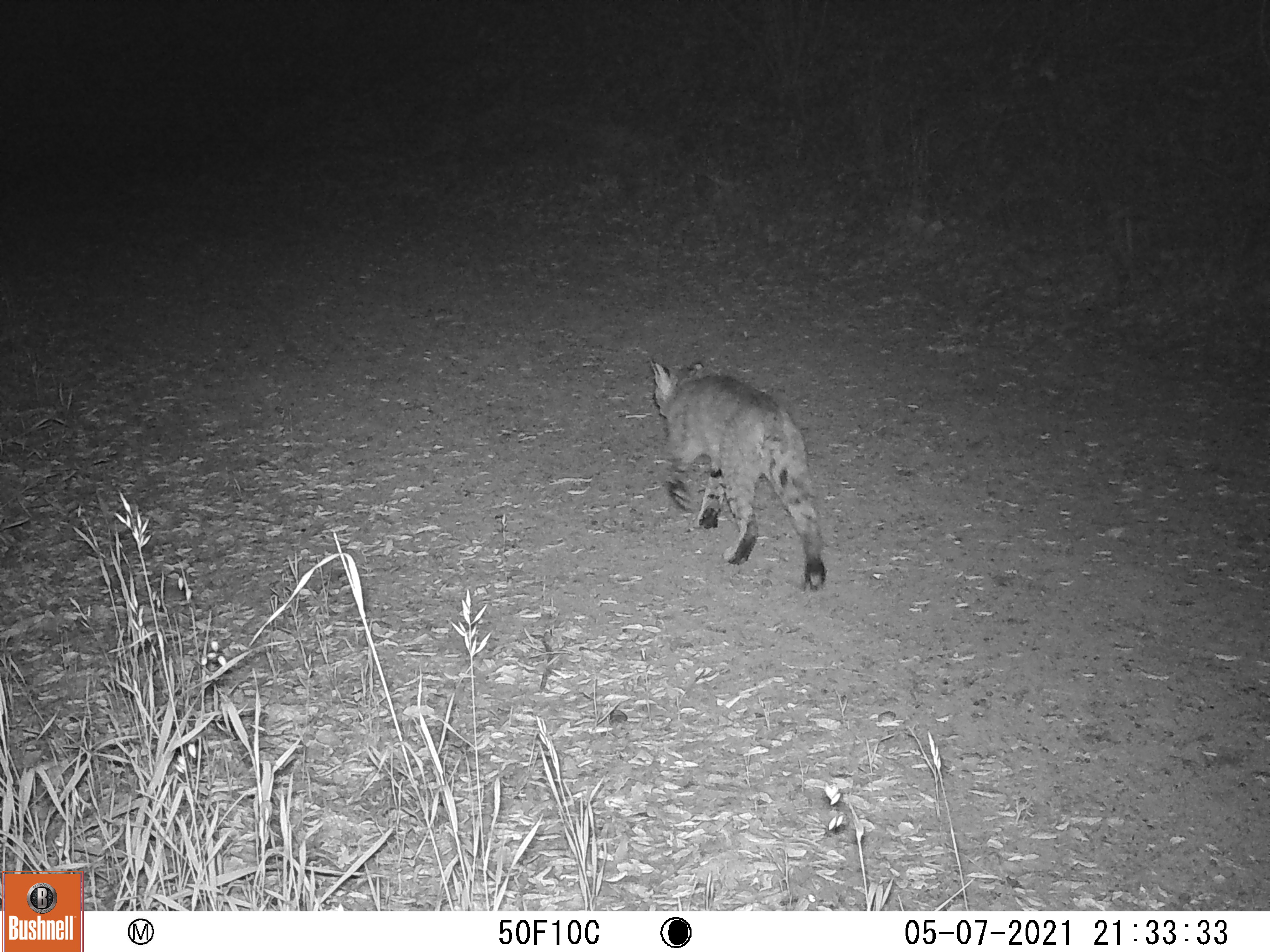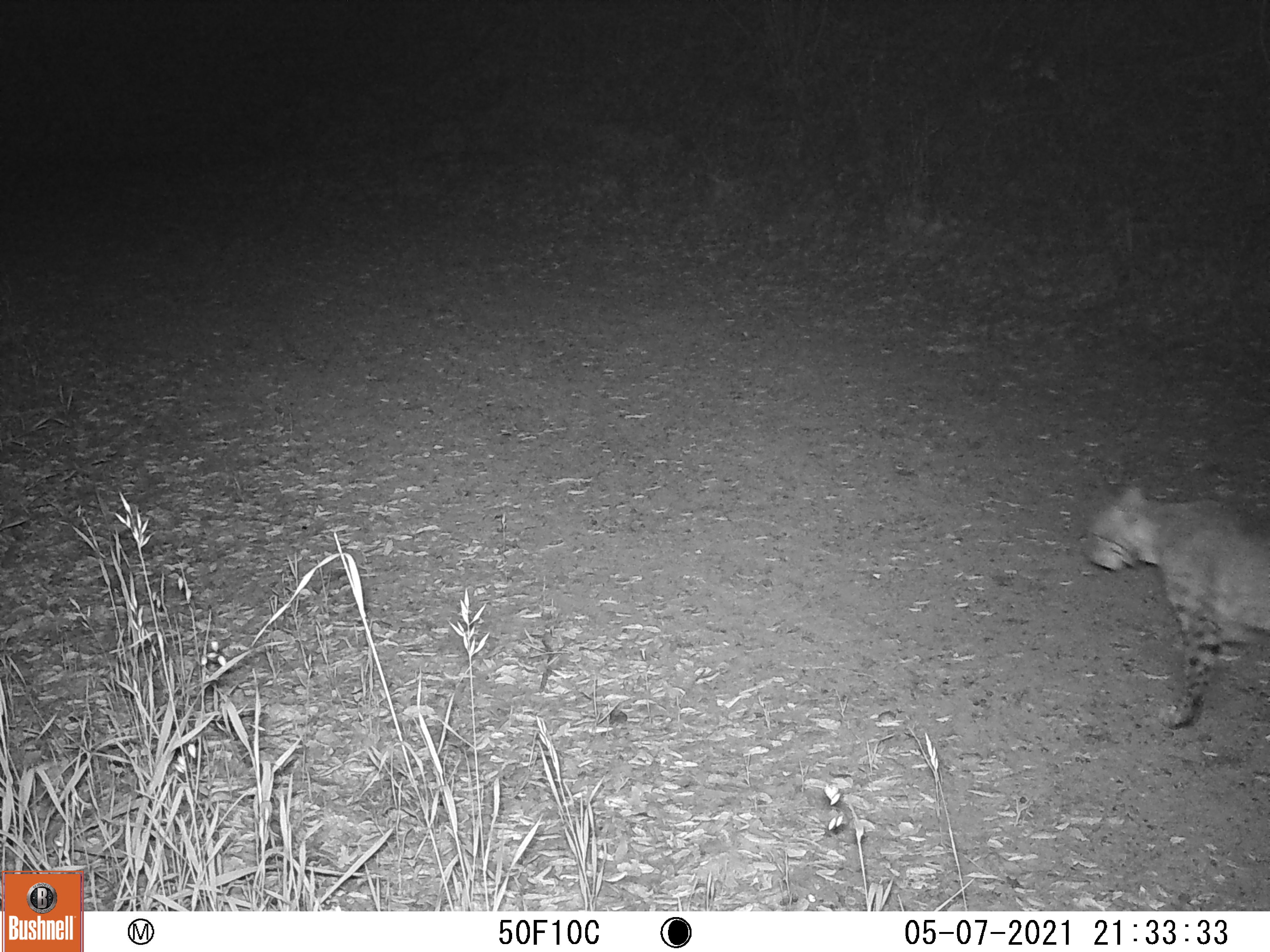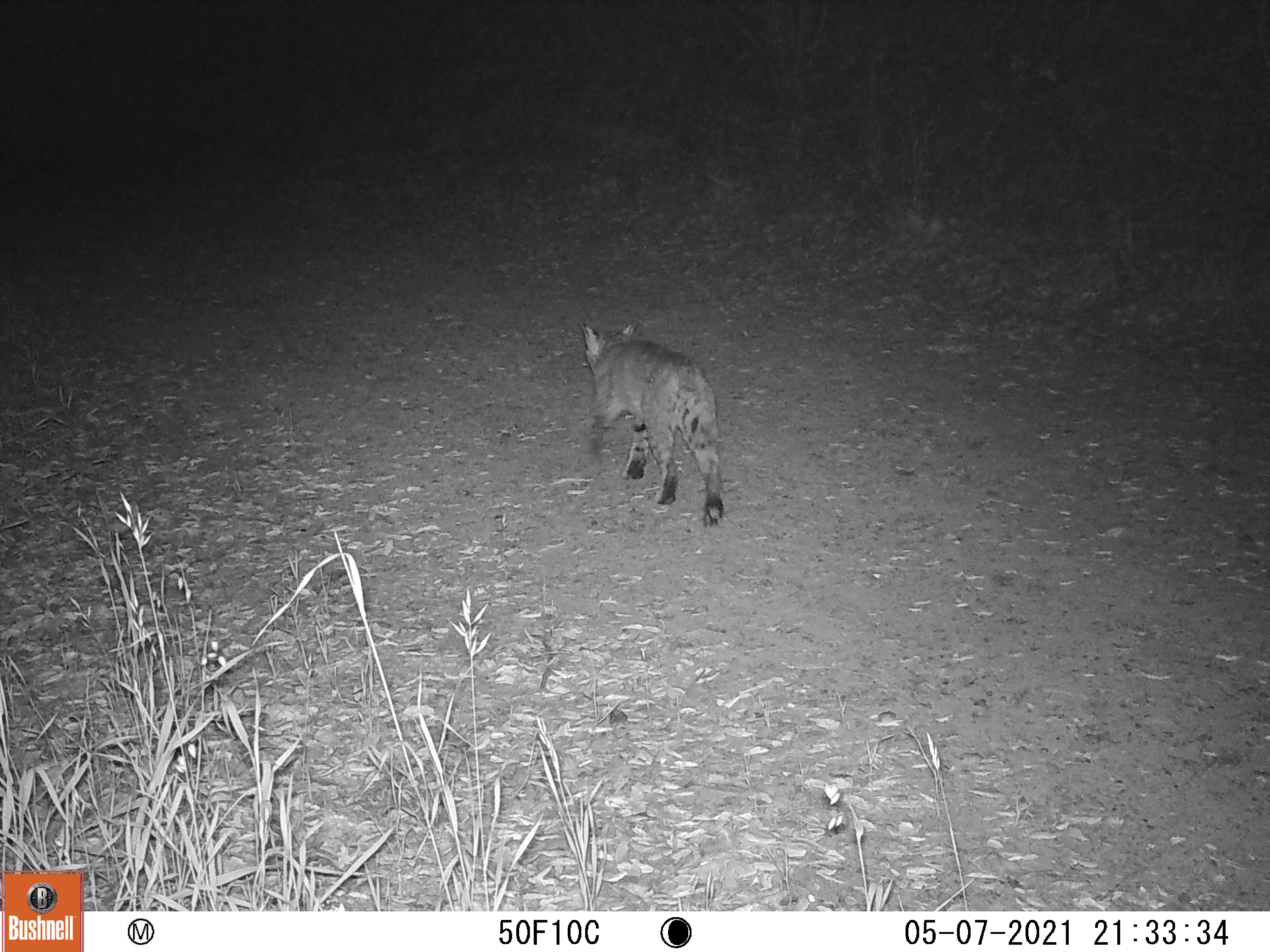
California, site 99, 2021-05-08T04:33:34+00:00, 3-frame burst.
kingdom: Animalia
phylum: Chordata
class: Mammalia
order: Carnivora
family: Felidae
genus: Lynx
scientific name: Lynx rufus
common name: bobcat